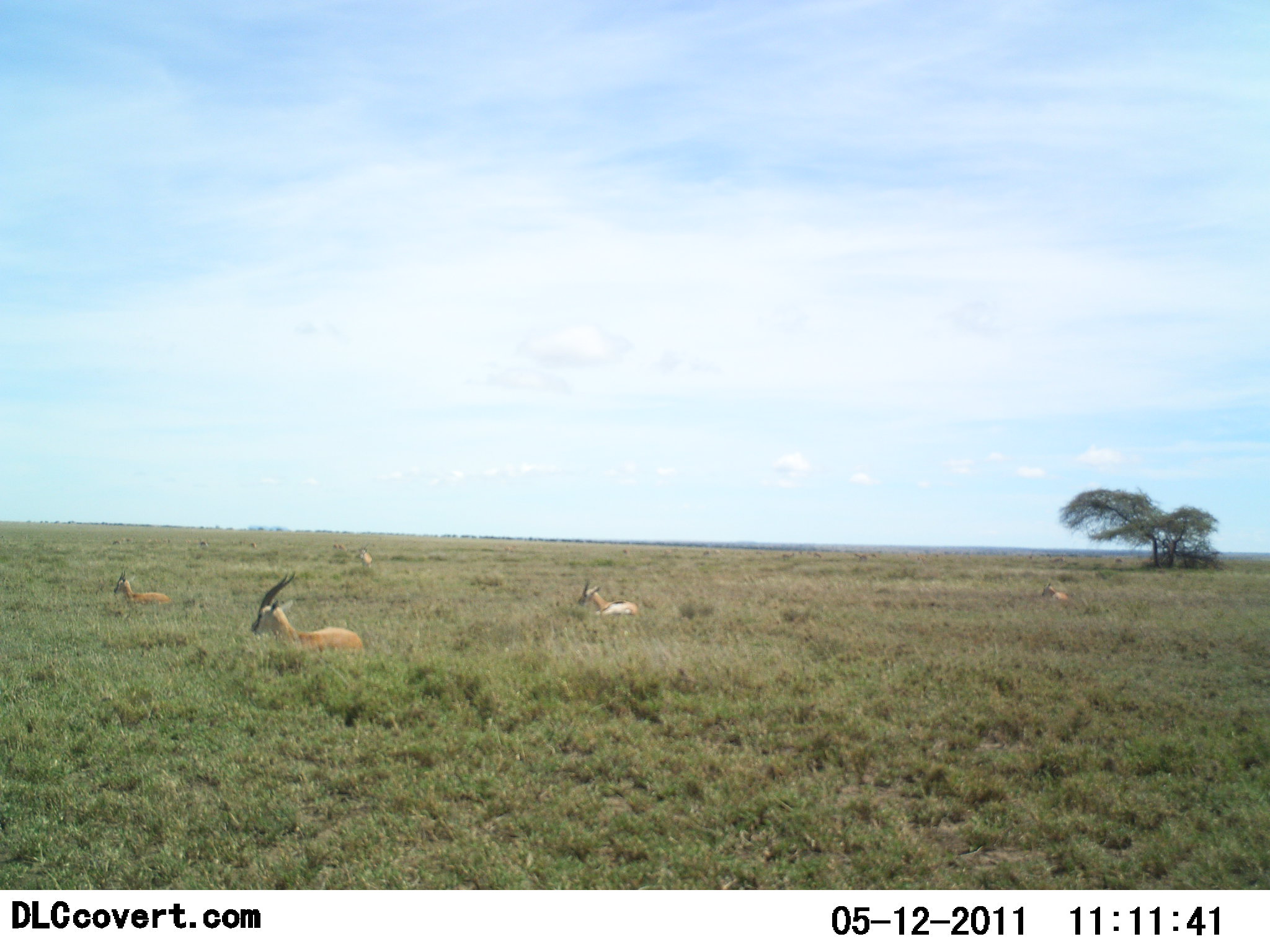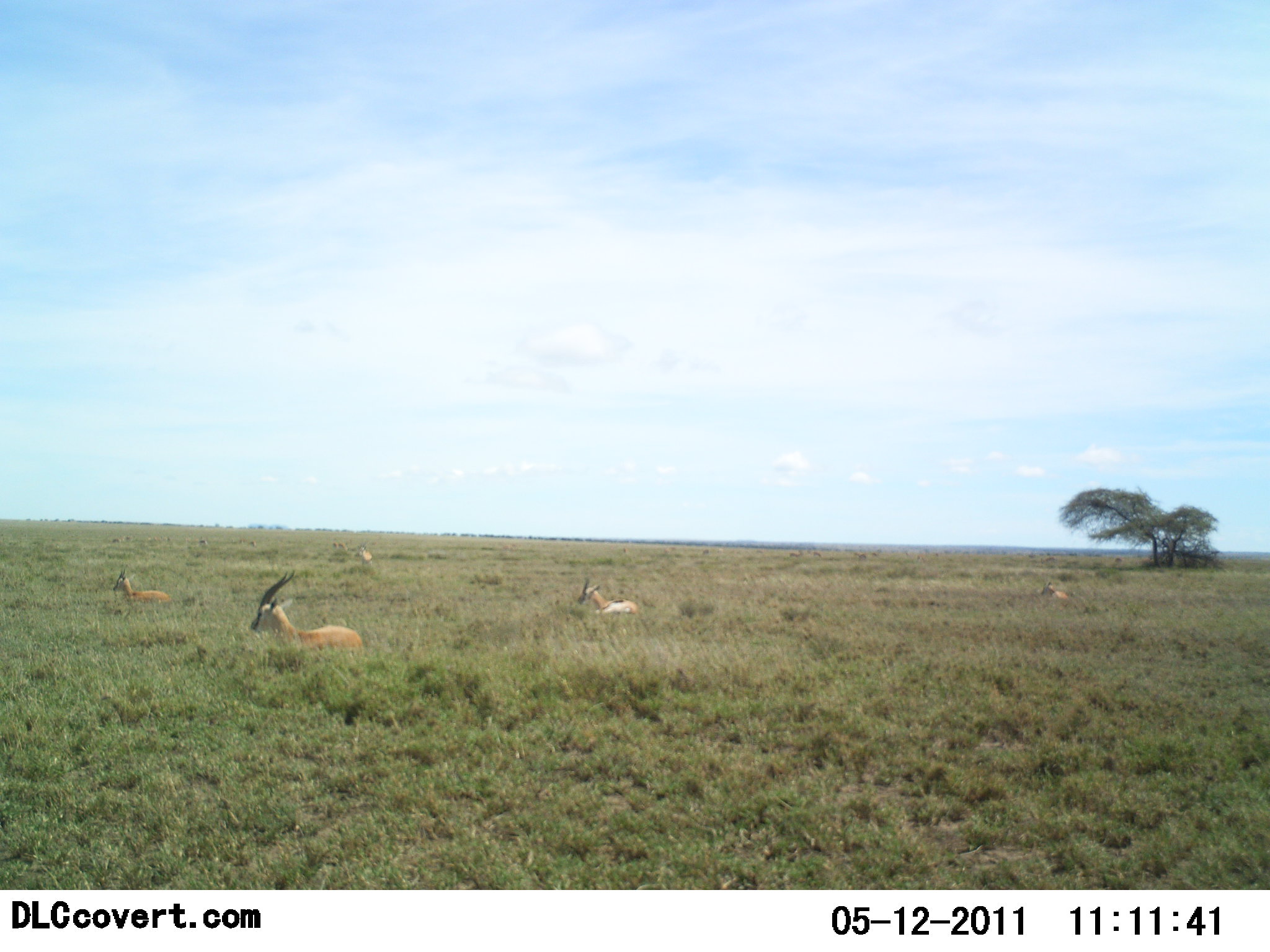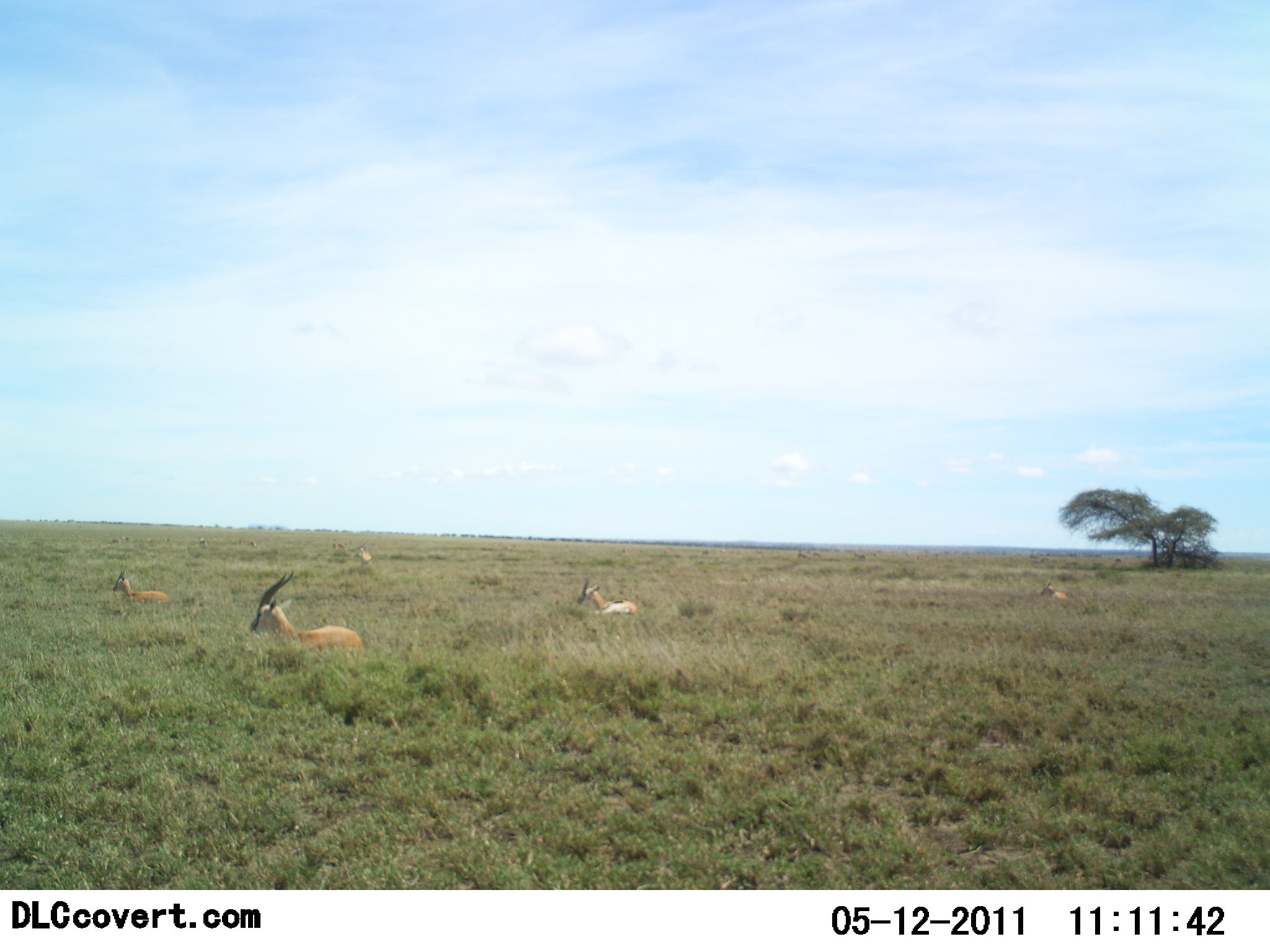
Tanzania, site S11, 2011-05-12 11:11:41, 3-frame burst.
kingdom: Animalia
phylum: Chordata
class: Mammalia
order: Artiodactyla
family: Bovidae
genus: Nanger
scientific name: Nanger granti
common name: grant's gazelle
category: gazellegrants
Gazellegrants (grant's gazelle) (Nanger granti), count 5. Behavior (volunteer vote fractions): standing 18%, resting 73%, moving 9%, interacting 0%. Young present (vote fraction): 0%. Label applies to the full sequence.